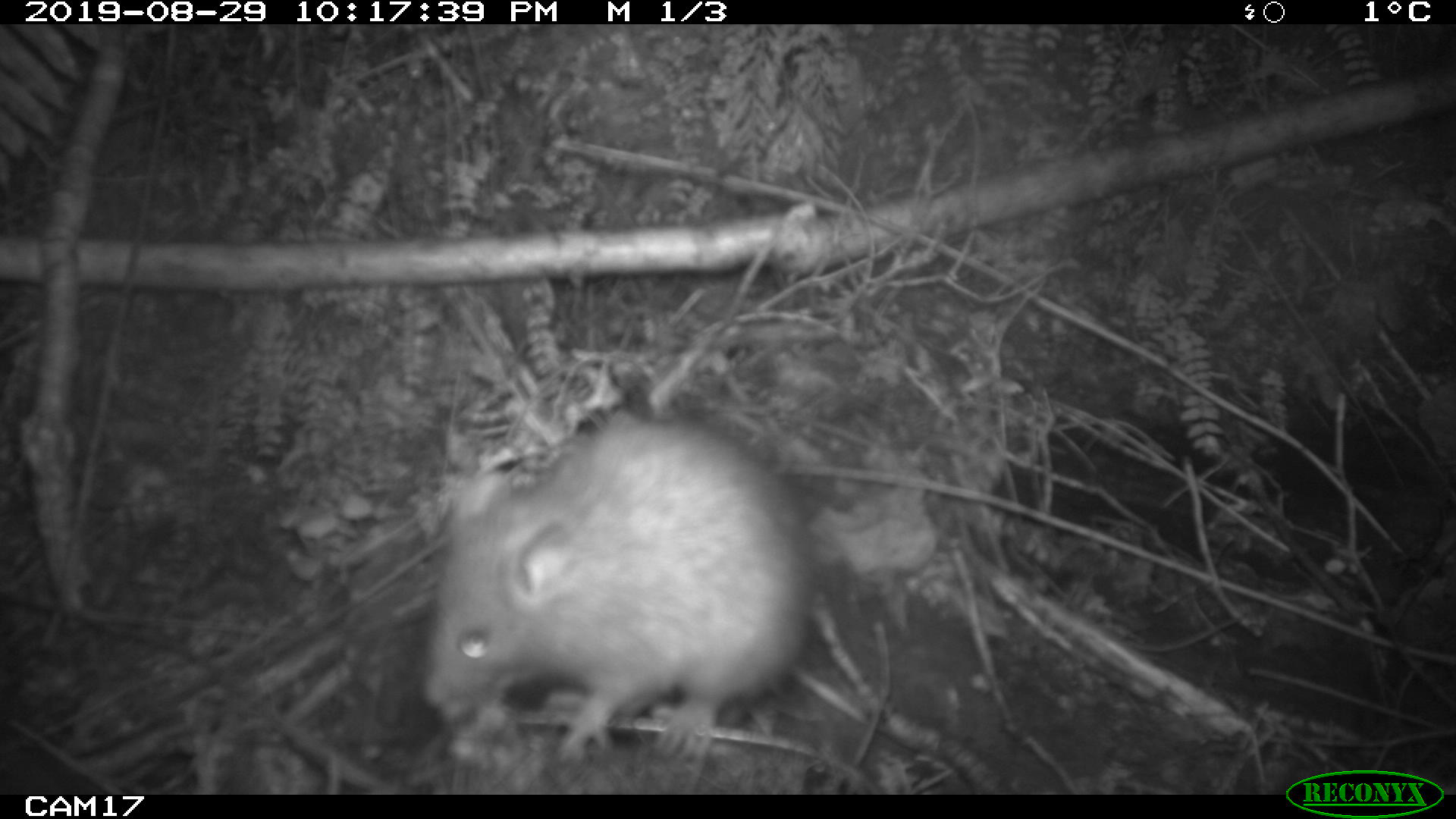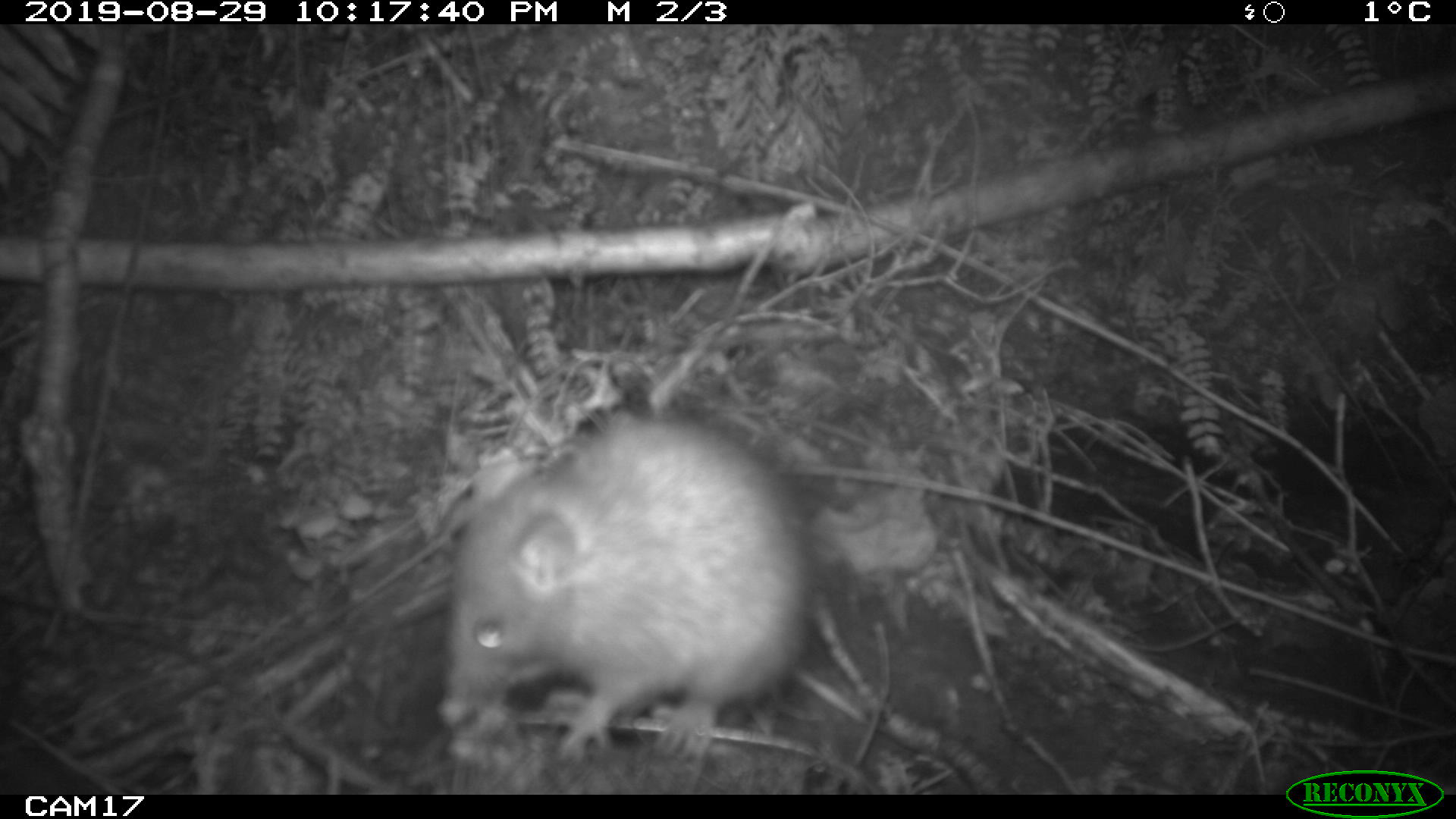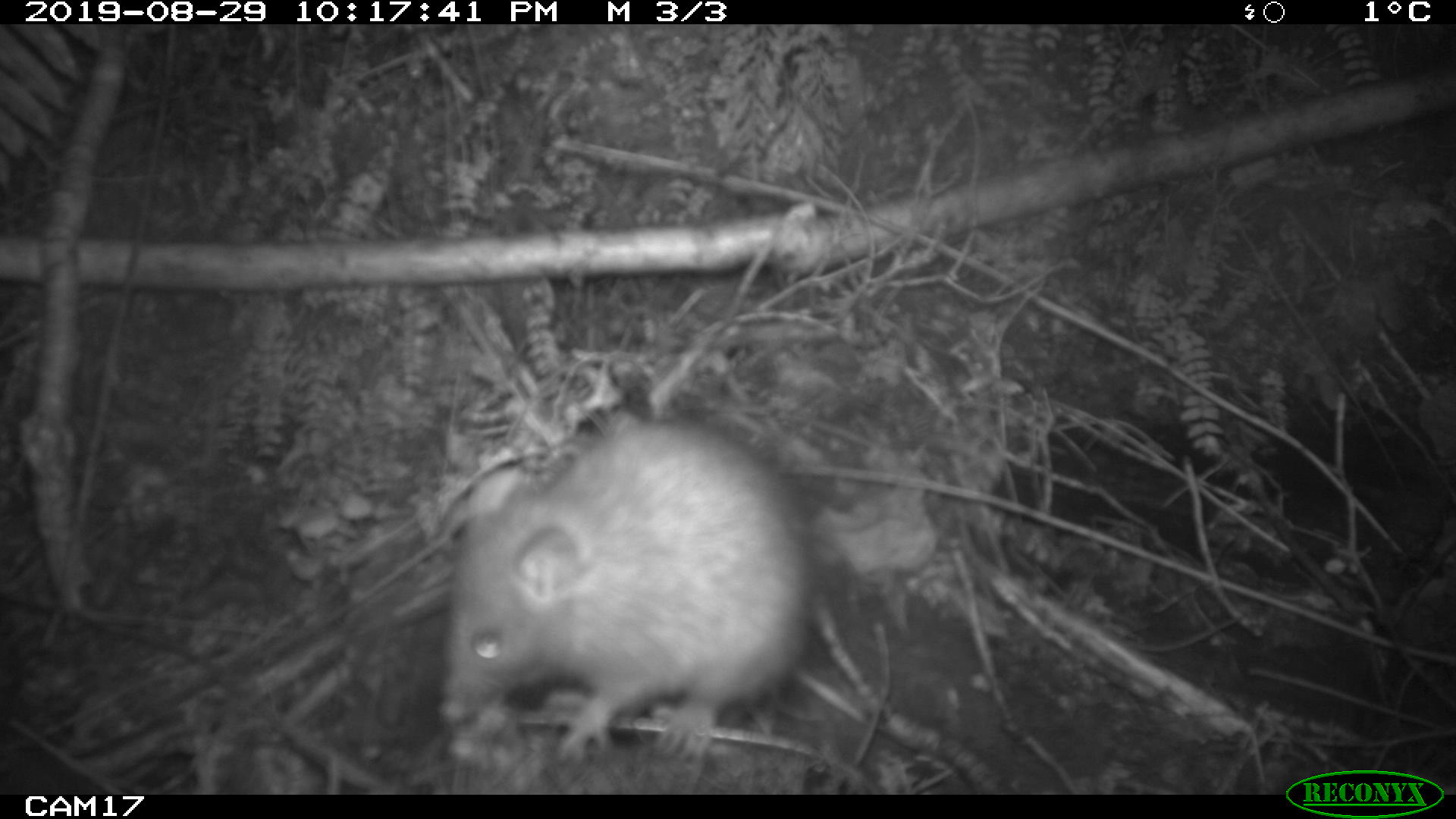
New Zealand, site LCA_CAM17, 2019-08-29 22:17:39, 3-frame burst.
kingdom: Animalia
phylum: Chordata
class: Mammalia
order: Rodentia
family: Muridae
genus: Rattus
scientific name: Rattus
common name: rat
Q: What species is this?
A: Rat (Rattus).